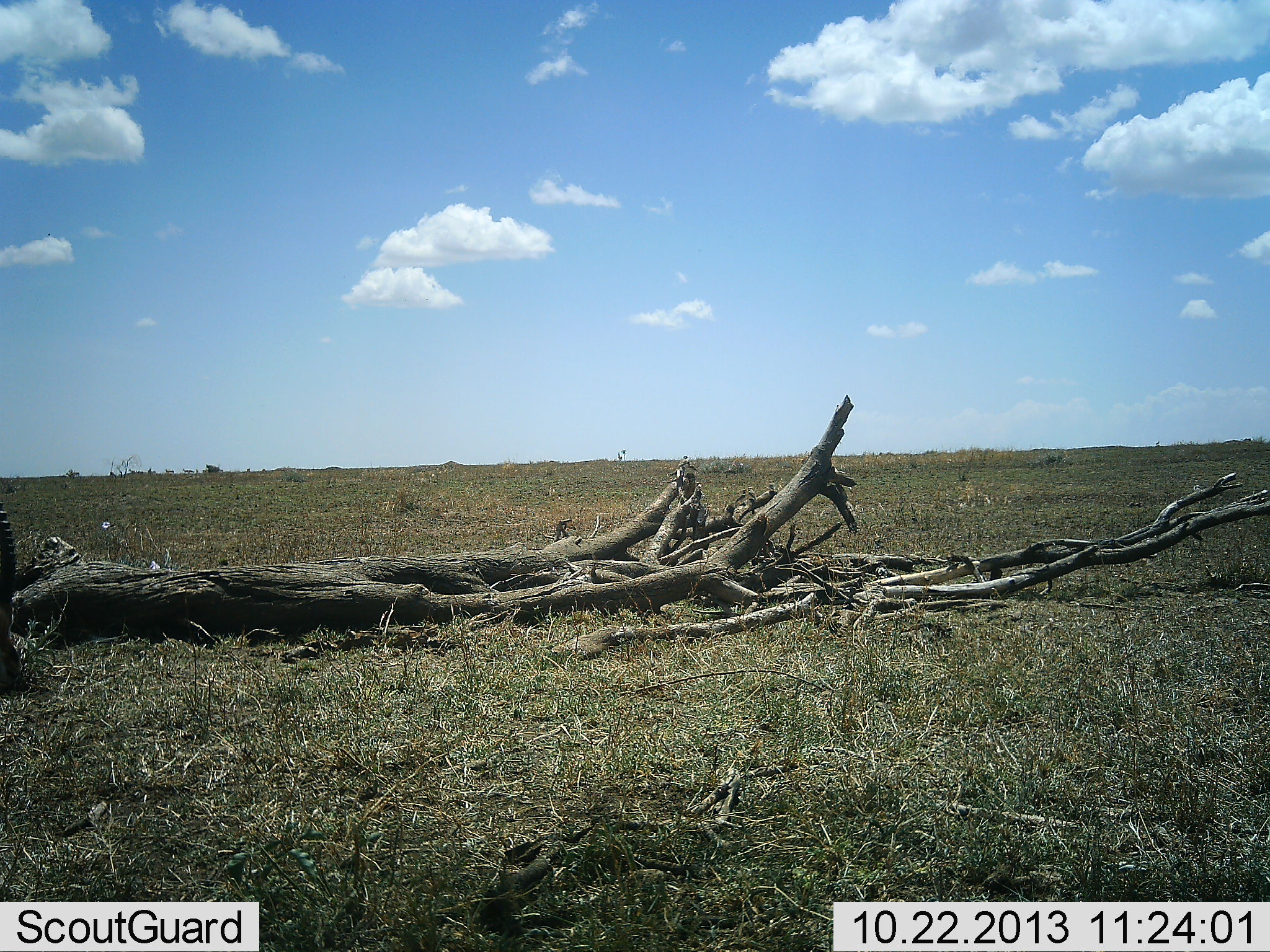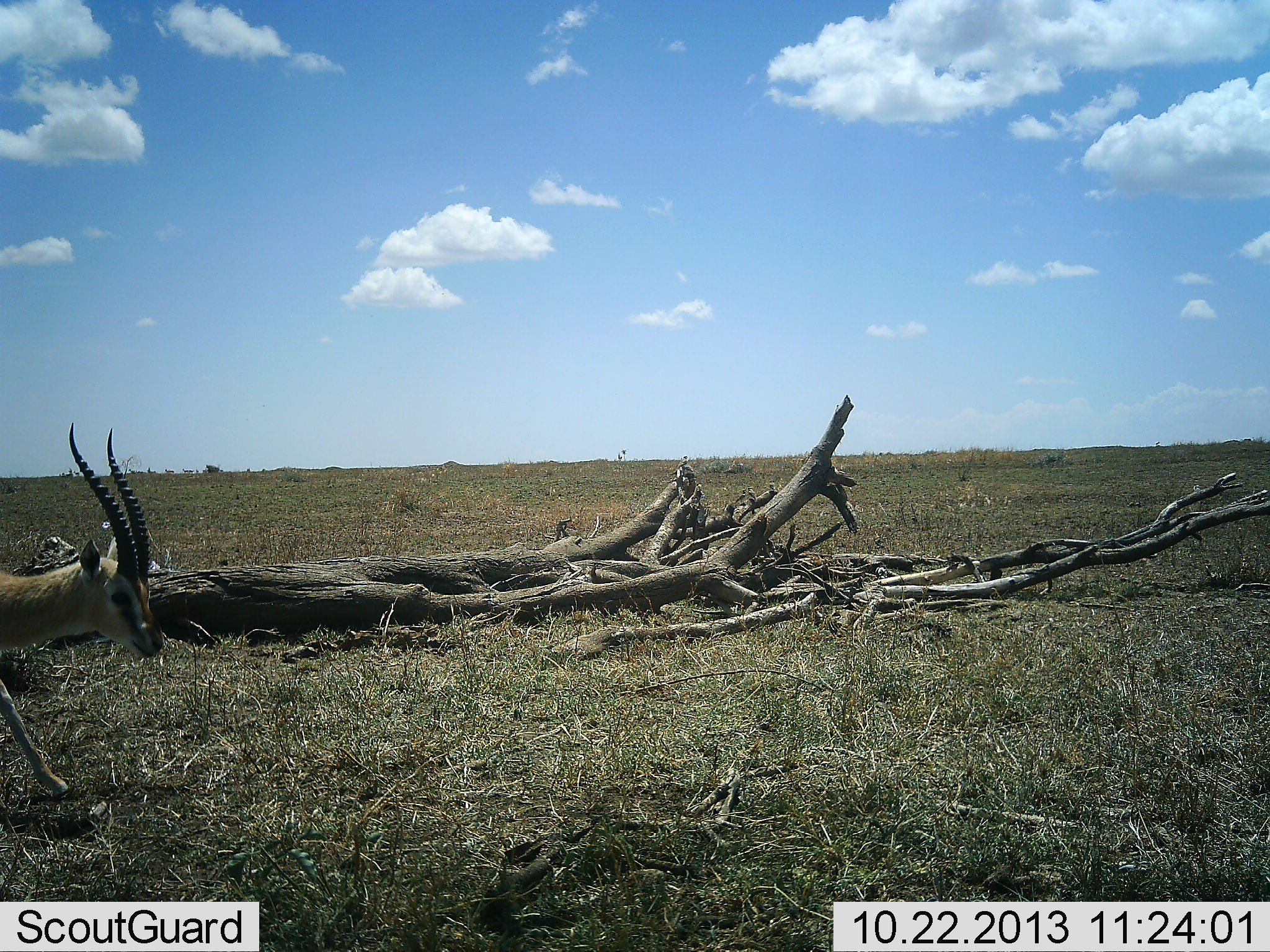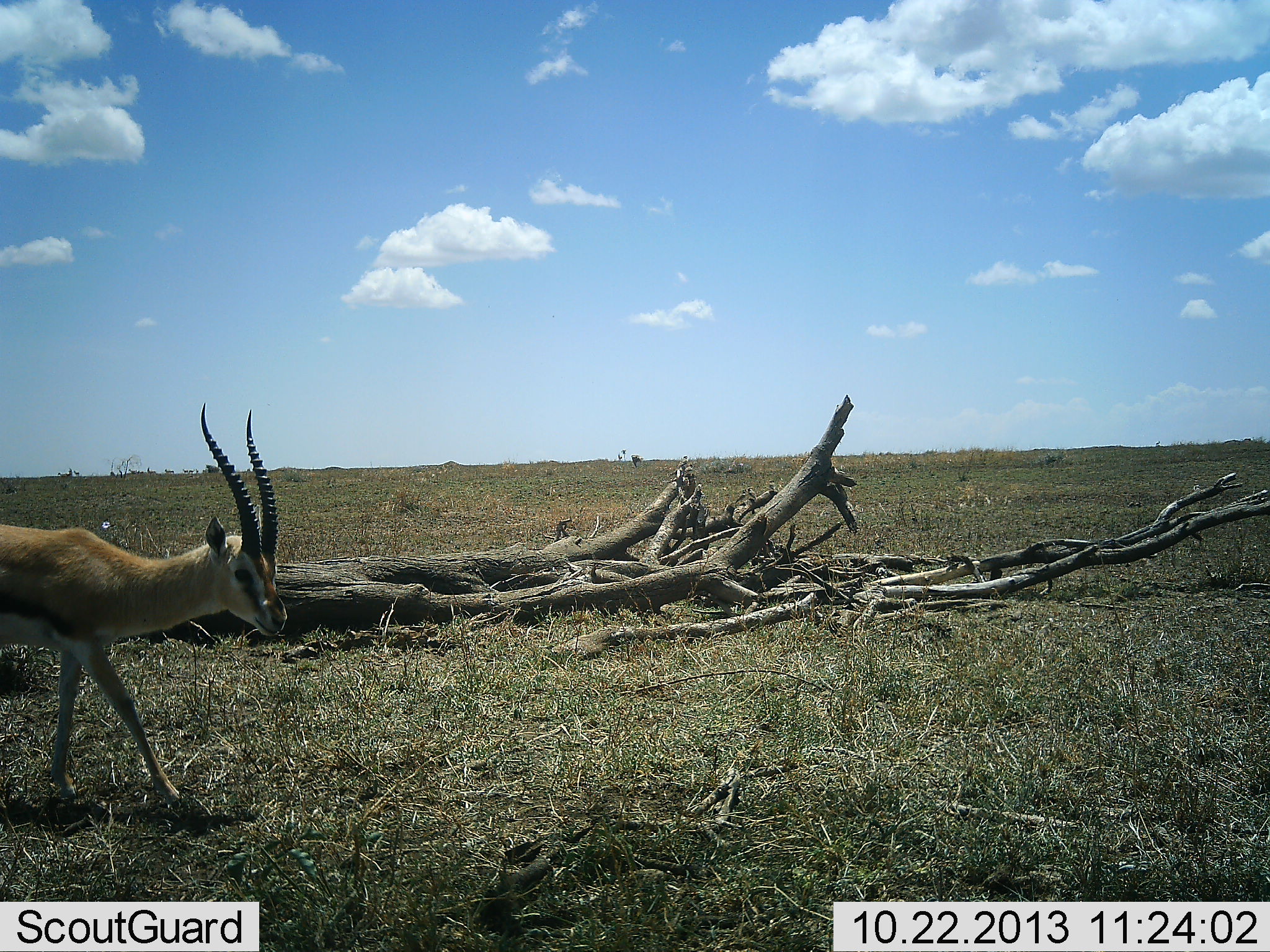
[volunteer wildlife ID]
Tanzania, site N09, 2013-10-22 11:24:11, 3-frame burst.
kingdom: Animalia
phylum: Chordata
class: Mammalia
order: Artiodactyla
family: Bovidae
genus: Eudorcas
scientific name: Eudorcas thomsonii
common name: thomson's gazelle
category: gazellethomsons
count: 1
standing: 0%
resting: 0%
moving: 100%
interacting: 0%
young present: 0%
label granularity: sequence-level